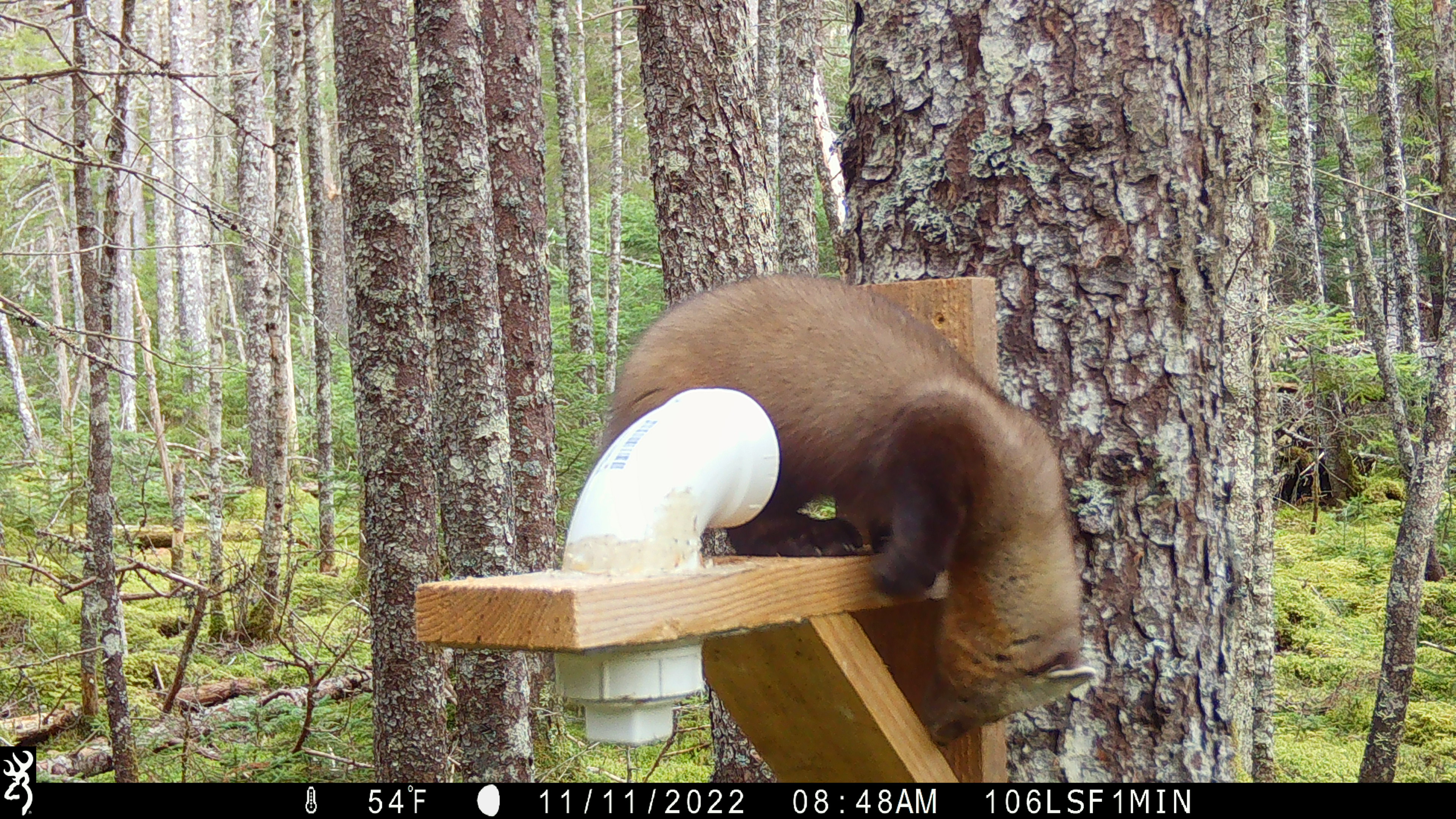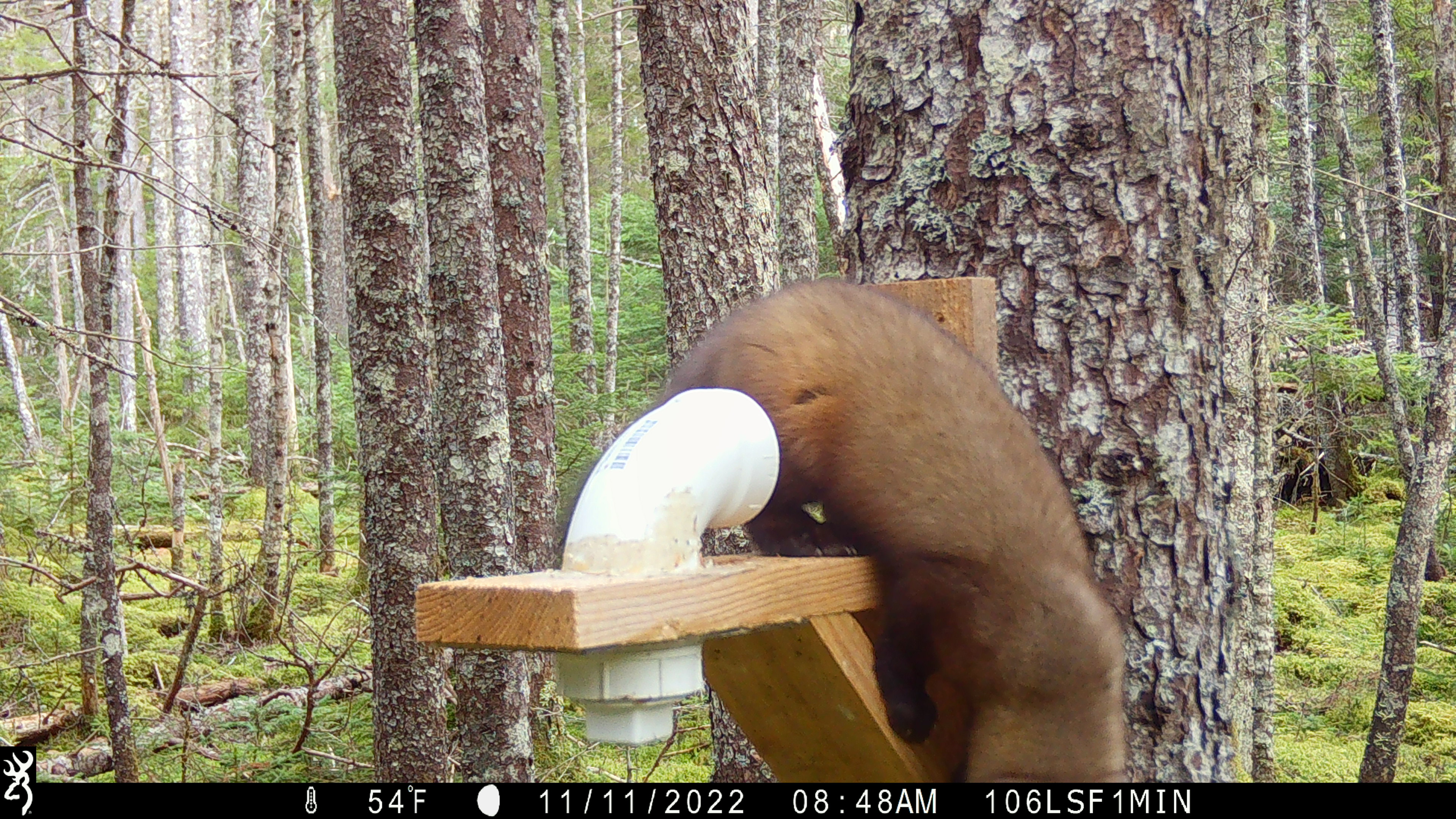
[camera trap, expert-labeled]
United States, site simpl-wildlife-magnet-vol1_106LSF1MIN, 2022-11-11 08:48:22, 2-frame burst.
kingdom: Animalia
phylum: Chordata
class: Mammalia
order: Carnivora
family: Mustelidae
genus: Martes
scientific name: Martes americana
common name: american marten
American marten (Martes americana).